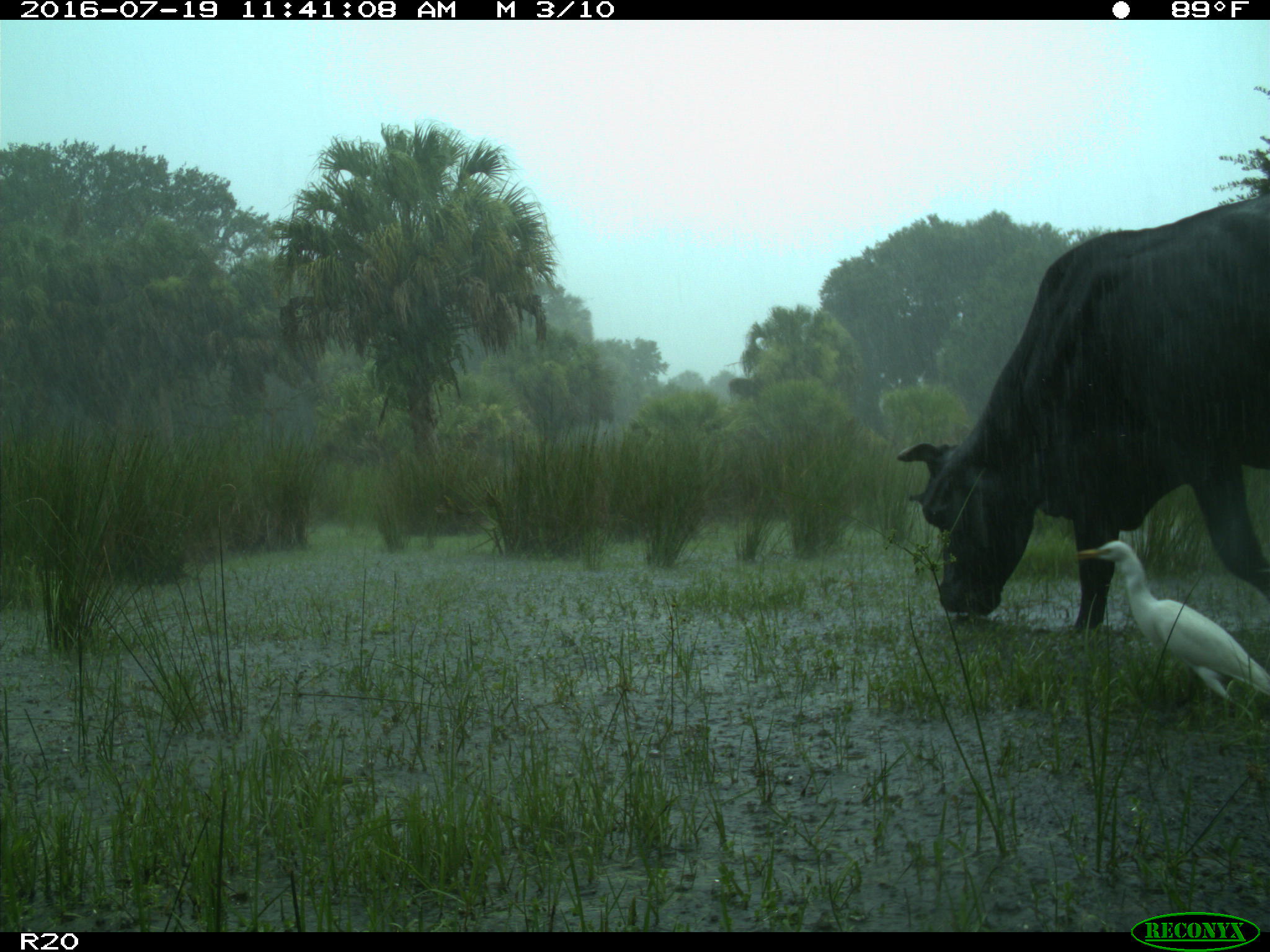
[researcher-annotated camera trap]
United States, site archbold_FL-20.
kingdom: Animalia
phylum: Chordata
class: Mammalia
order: Artiodactyla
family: Bovidae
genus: Bos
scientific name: Bos taurus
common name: domestic cow